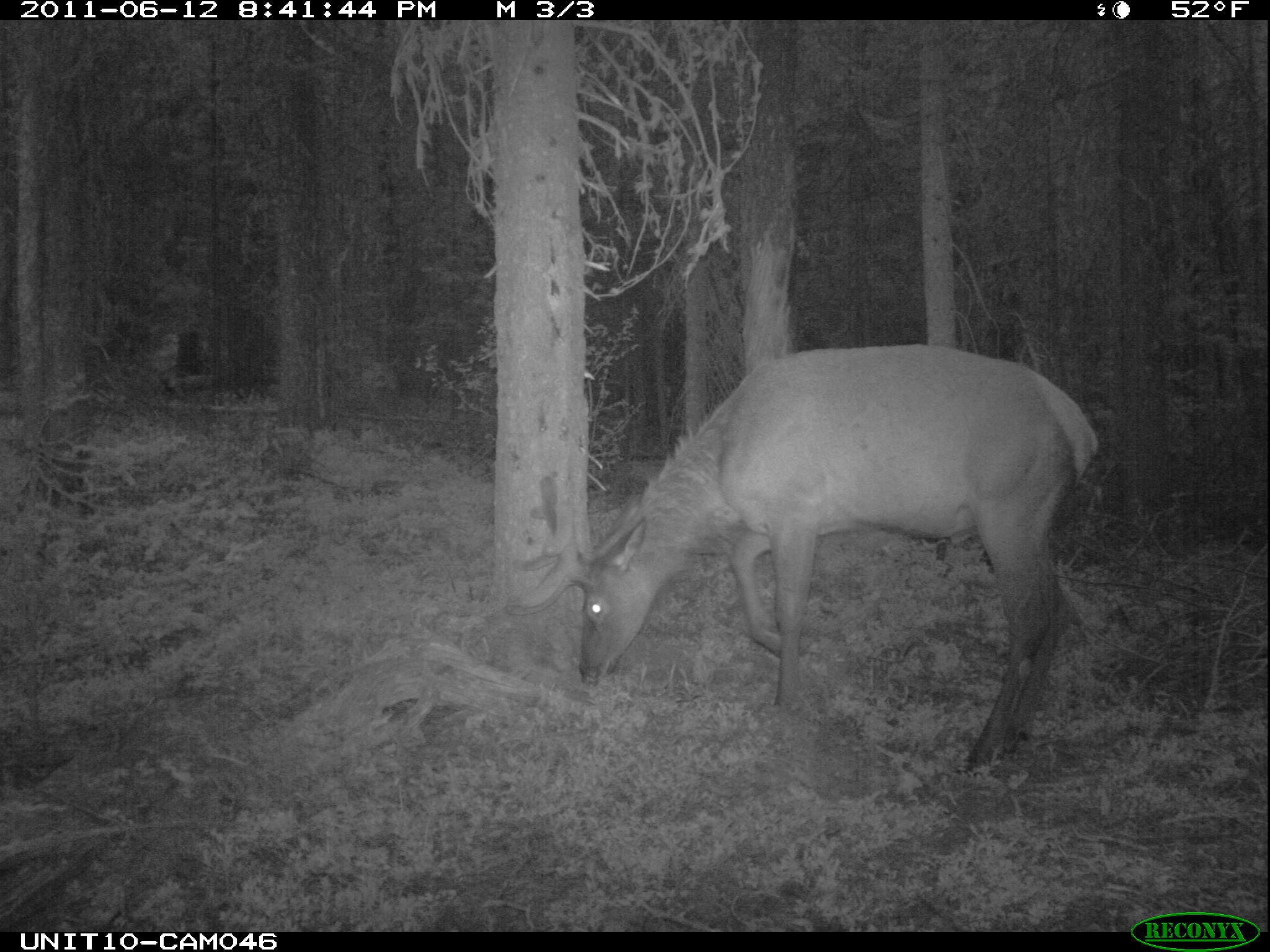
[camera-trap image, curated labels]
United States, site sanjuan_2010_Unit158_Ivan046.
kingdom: Animalia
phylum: Chordata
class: Mammalia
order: Artiodactyla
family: Cervidae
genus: Cervus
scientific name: Cervus elaphus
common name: red deer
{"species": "Cervus elaphus (red deer)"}